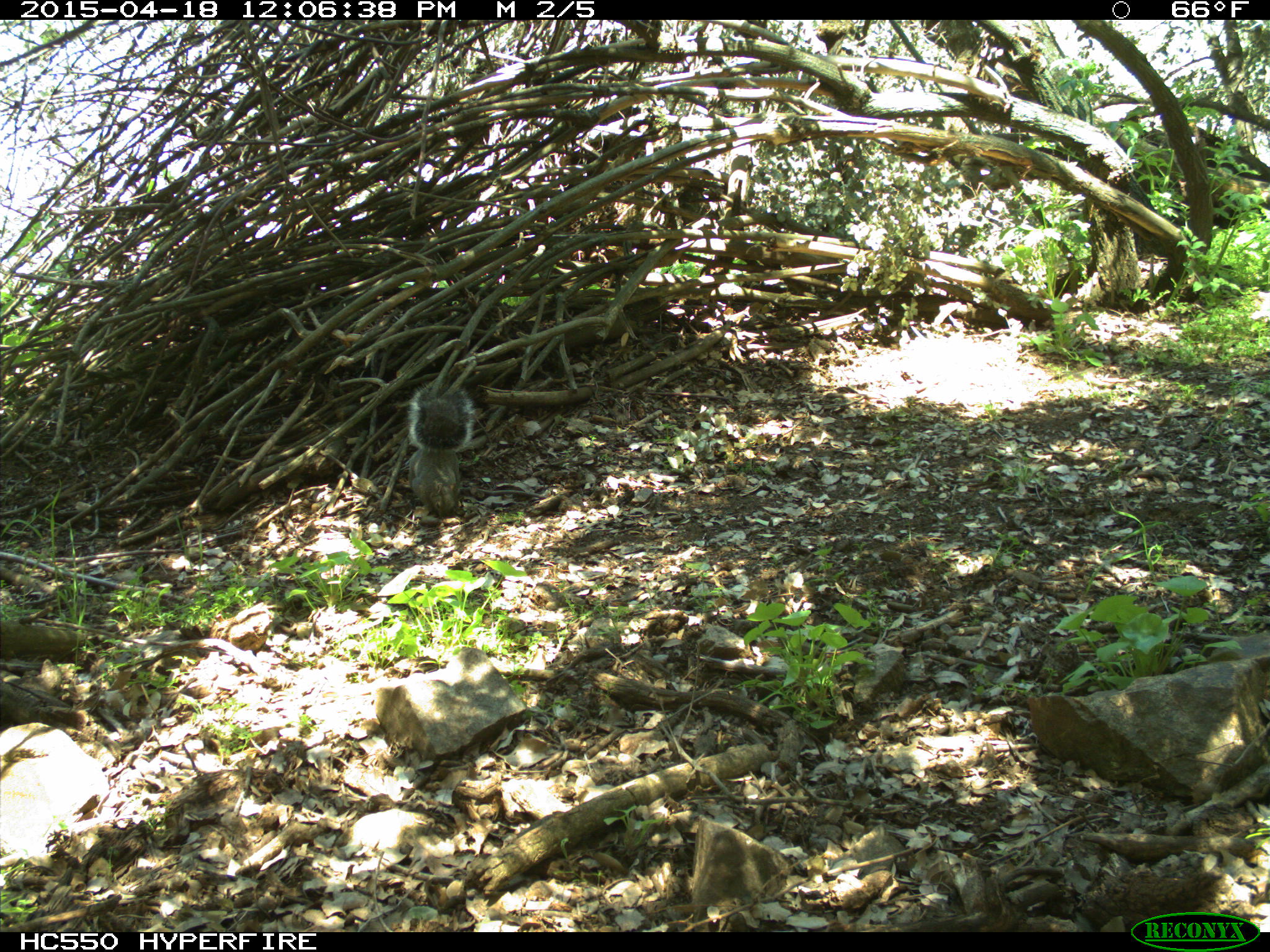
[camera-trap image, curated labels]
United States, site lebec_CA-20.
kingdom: Animalia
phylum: Chordata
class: Mammalia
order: Rodentia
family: Sciuridae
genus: Sciurus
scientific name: Sciurus carolinensis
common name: eastern gray squirrel